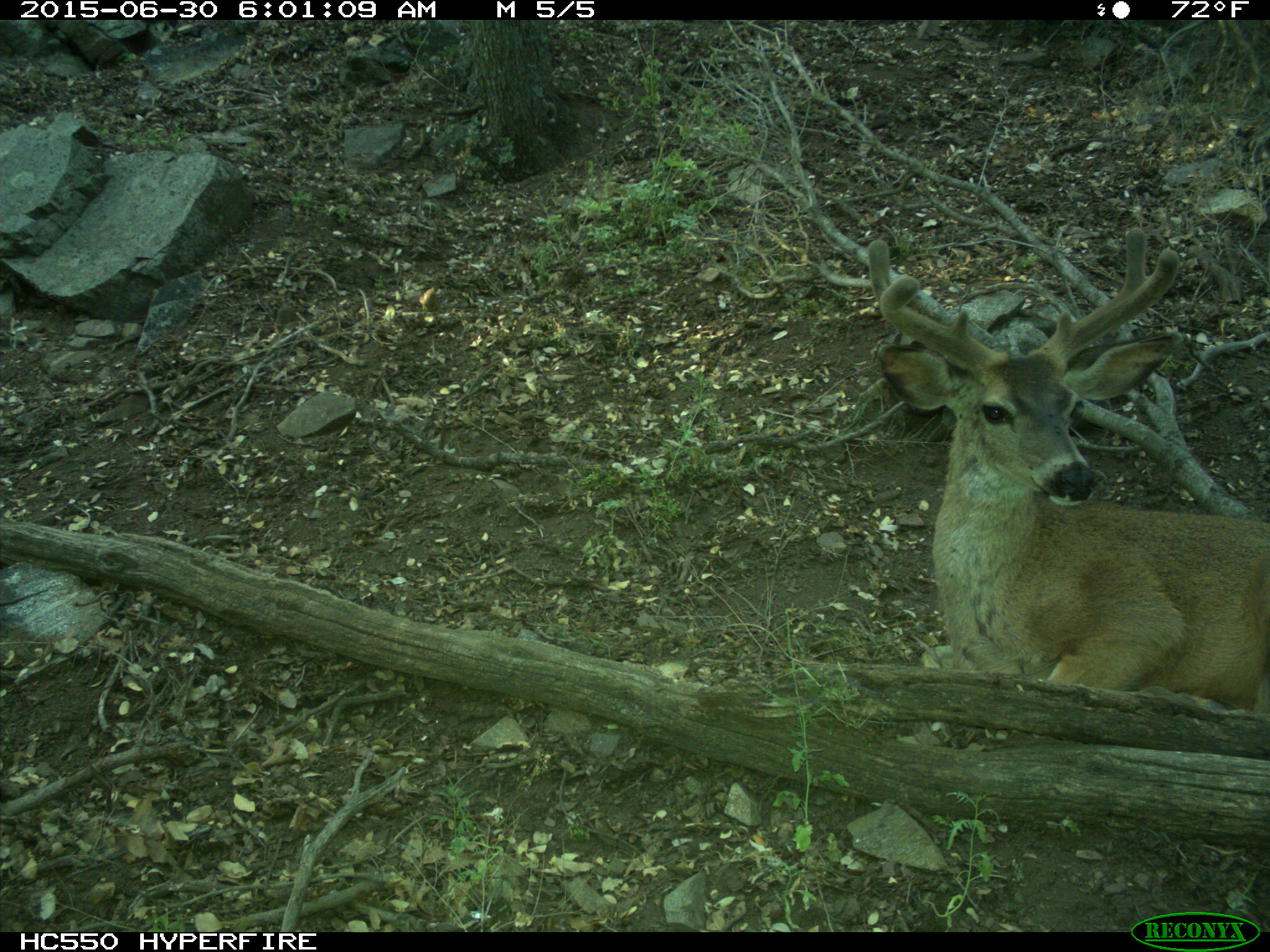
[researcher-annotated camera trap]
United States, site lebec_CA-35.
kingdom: Animalia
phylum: Chordata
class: Mammalia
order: Artiodactyla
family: Cervidae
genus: Odocoileus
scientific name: Odocoileus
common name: deer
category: unidentified deer